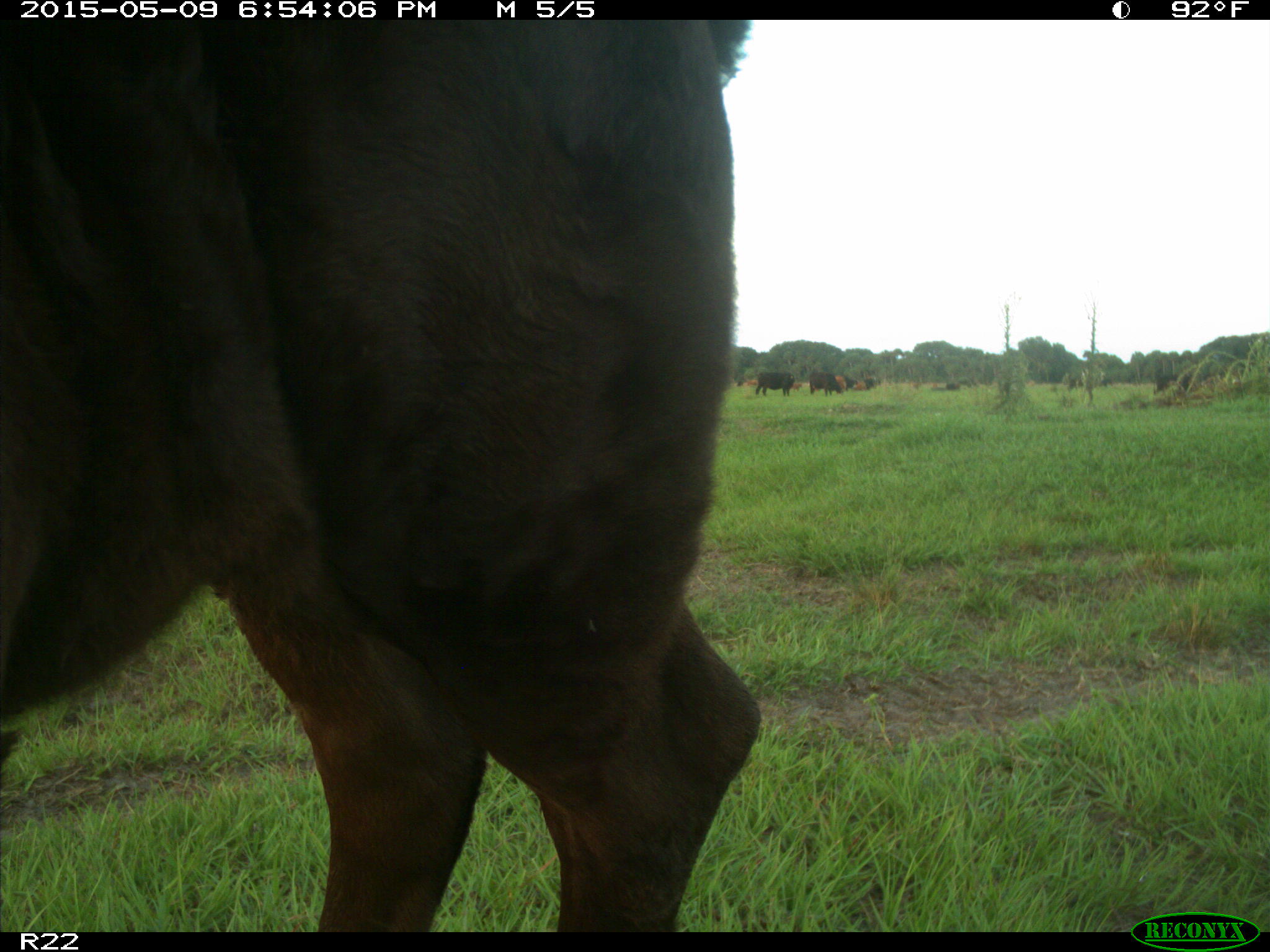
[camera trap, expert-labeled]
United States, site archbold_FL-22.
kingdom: Animalia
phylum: Chordata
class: Mammalia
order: Artiodactyla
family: Bovidae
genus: Bos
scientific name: Bos taurus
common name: domestic cow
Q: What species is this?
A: Bos taurus (domestic cow).